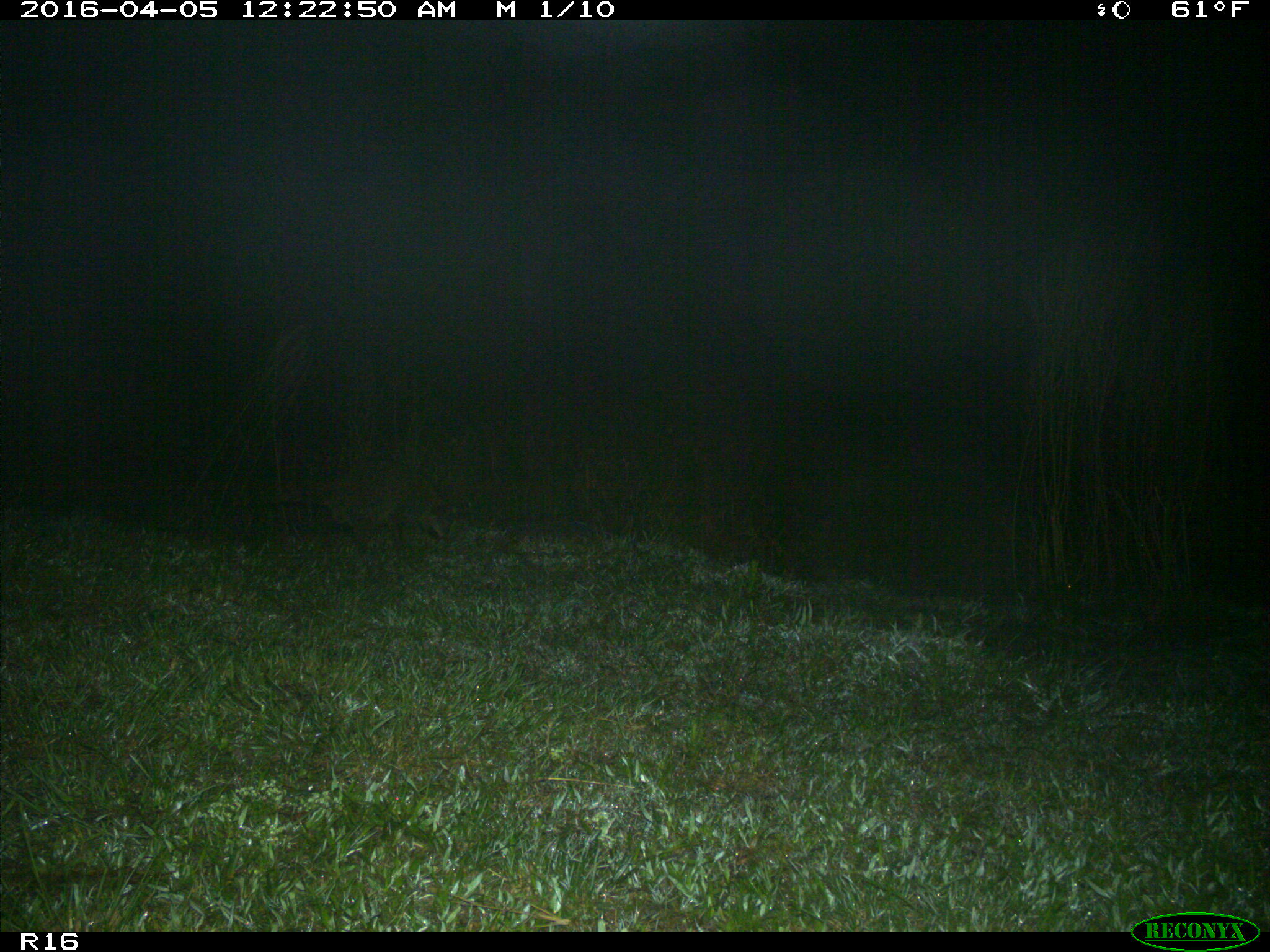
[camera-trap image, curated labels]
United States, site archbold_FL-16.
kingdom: Animalia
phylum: Chordata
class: Mammalia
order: Carnivora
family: Procyonidae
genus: Procyon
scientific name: Procyon lotor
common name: common raccoon